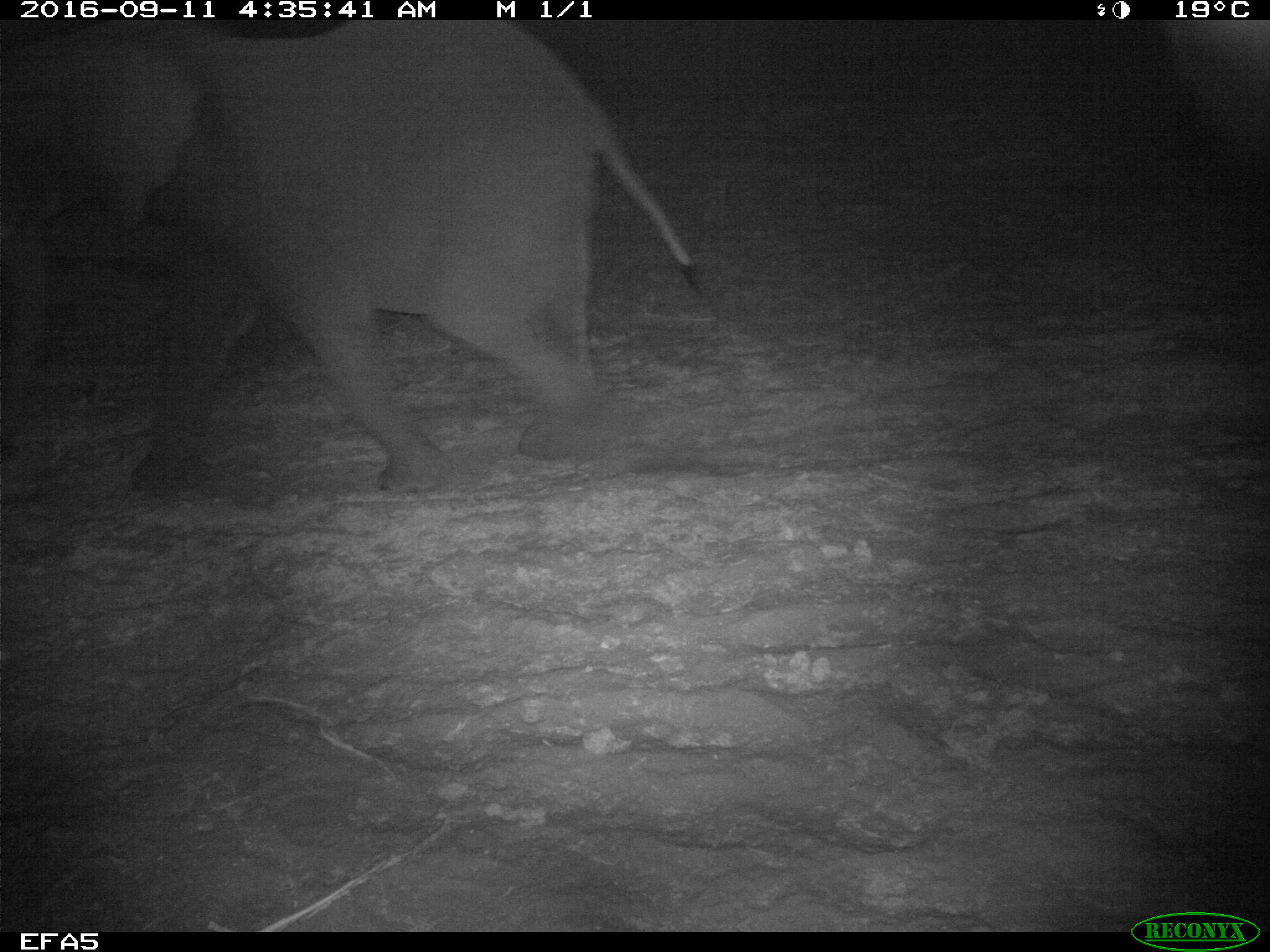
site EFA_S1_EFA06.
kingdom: Animalia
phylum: Chordata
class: Mammalia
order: Proboscidea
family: Elephantidae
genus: Loxodonta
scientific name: Loxodonta africana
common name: african bush elephant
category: elephant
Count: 1.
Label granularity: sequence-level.